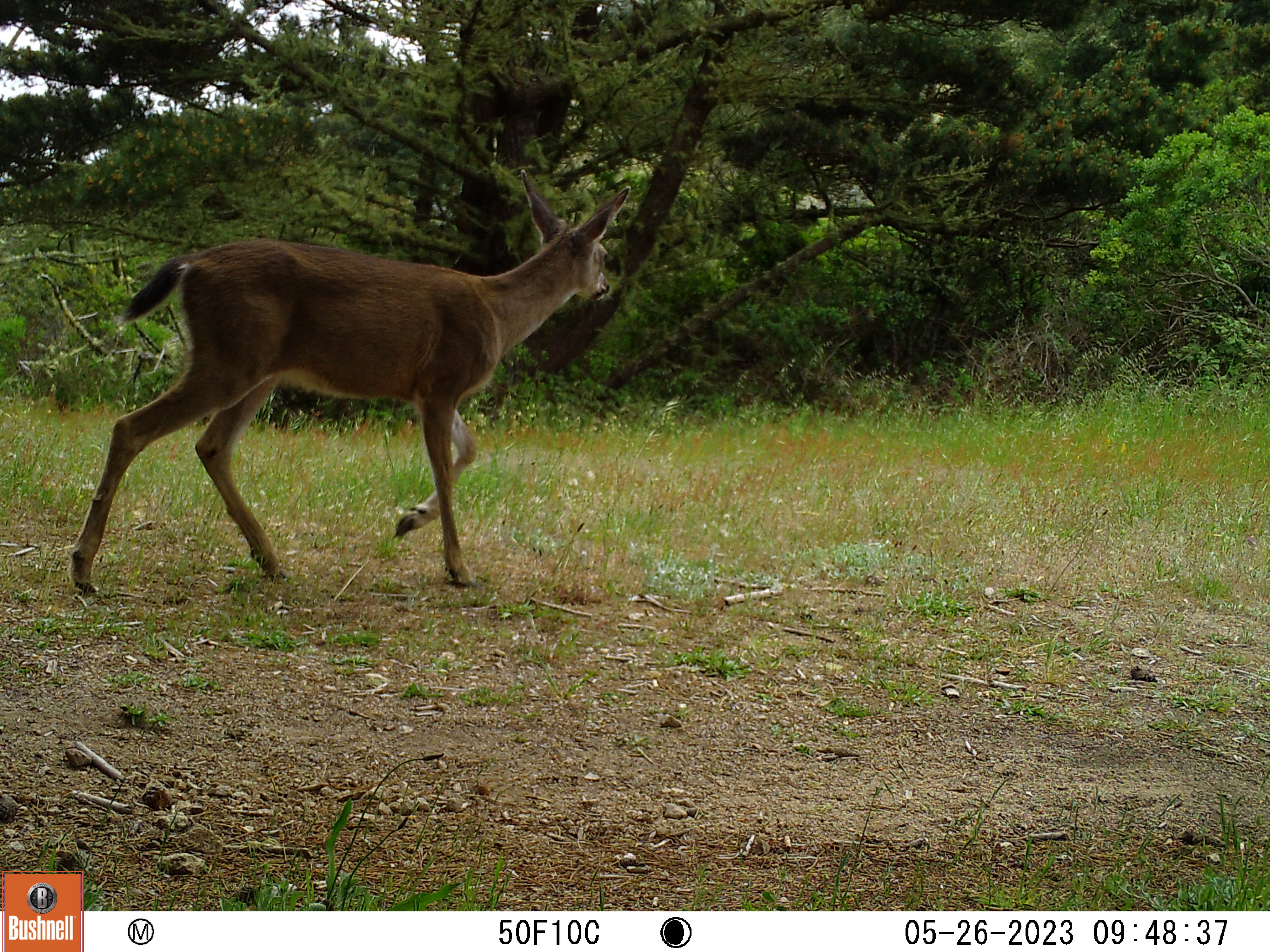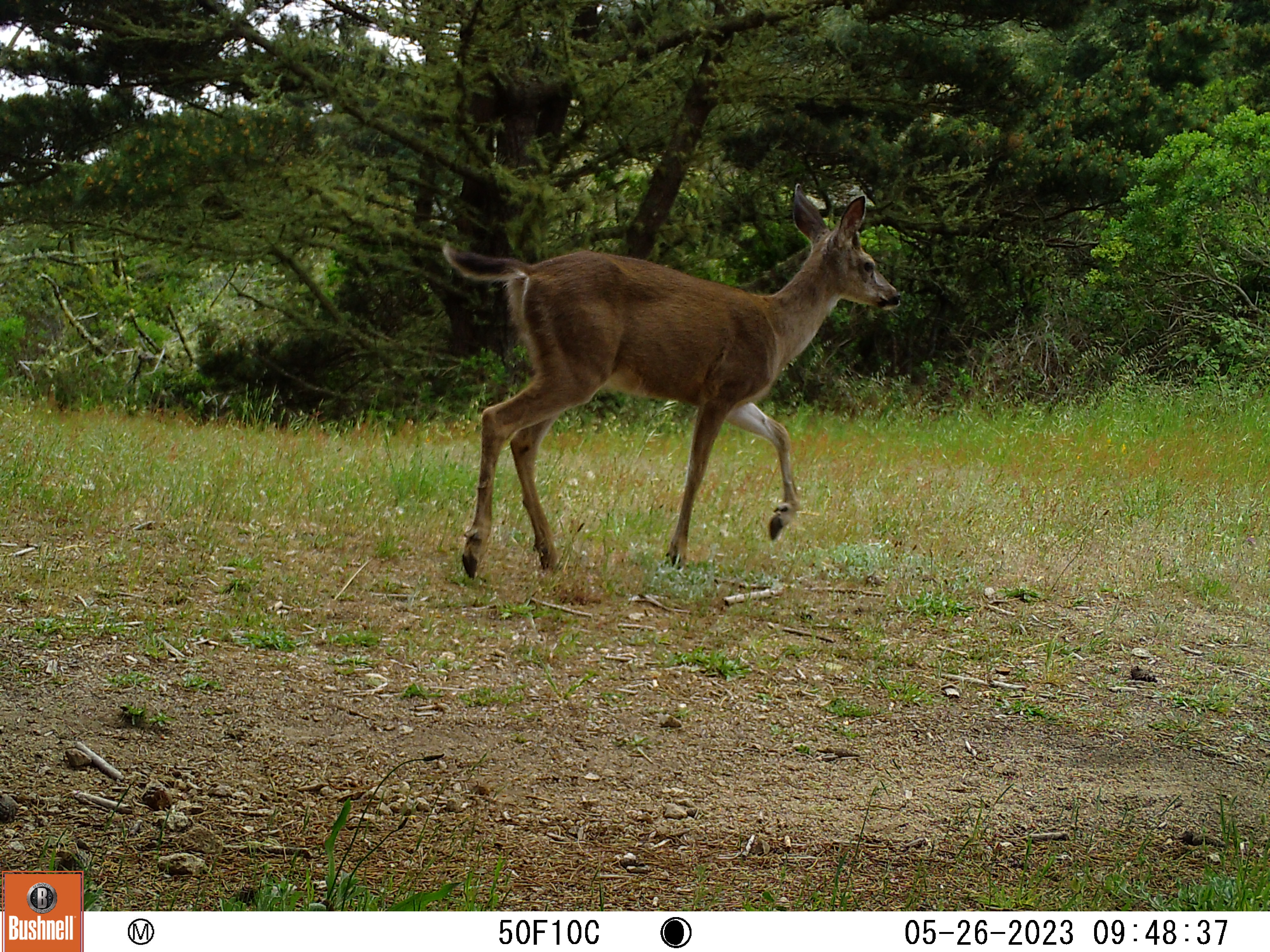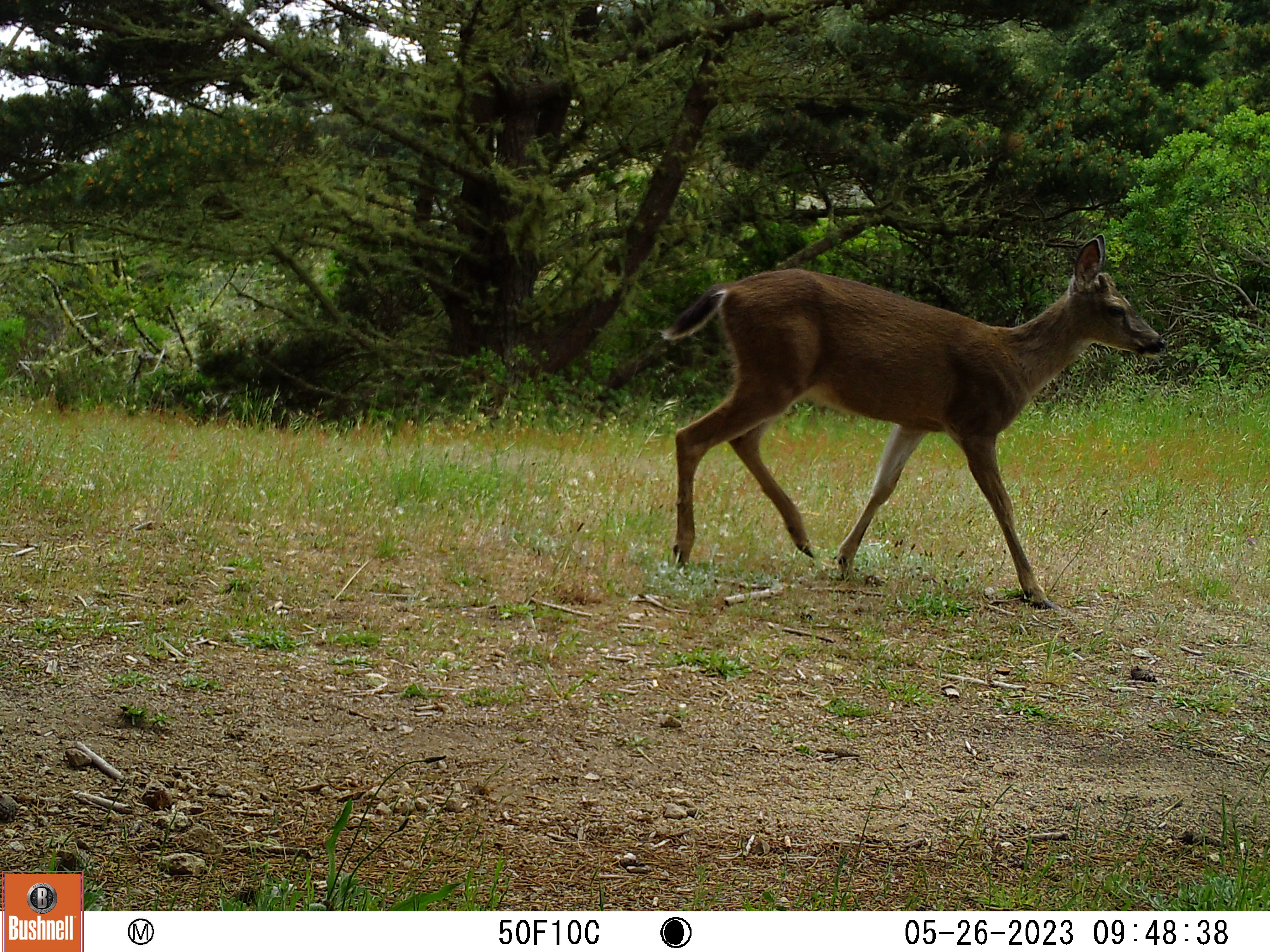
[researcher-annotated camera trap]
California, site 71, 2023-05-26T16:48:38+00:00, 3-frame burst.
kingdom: Animalia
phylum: Chordata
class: Mammalia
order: Artiodactyla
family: Cervidae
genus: Odocoileus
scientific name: Odocoileus hemionus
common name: mule deer